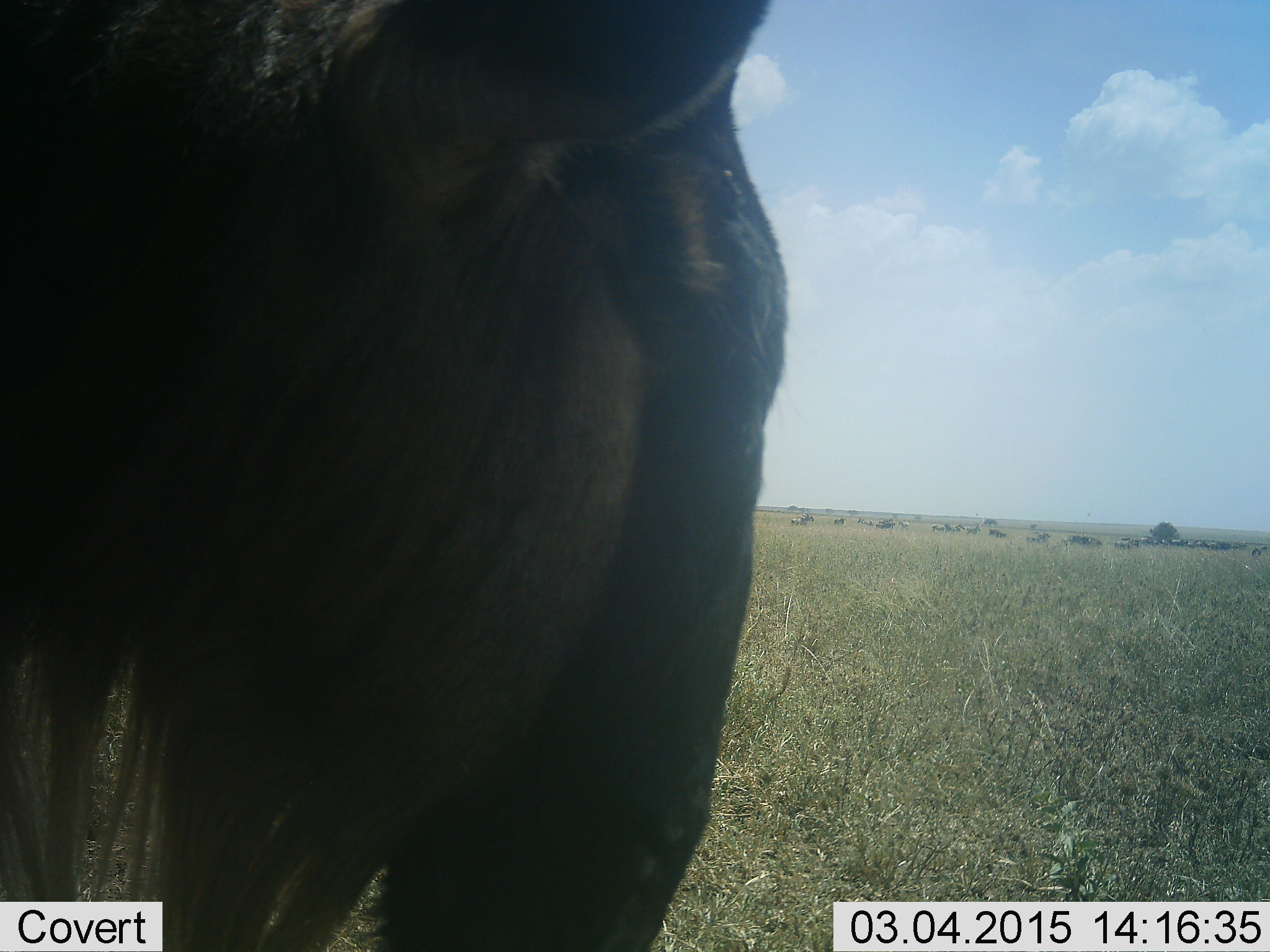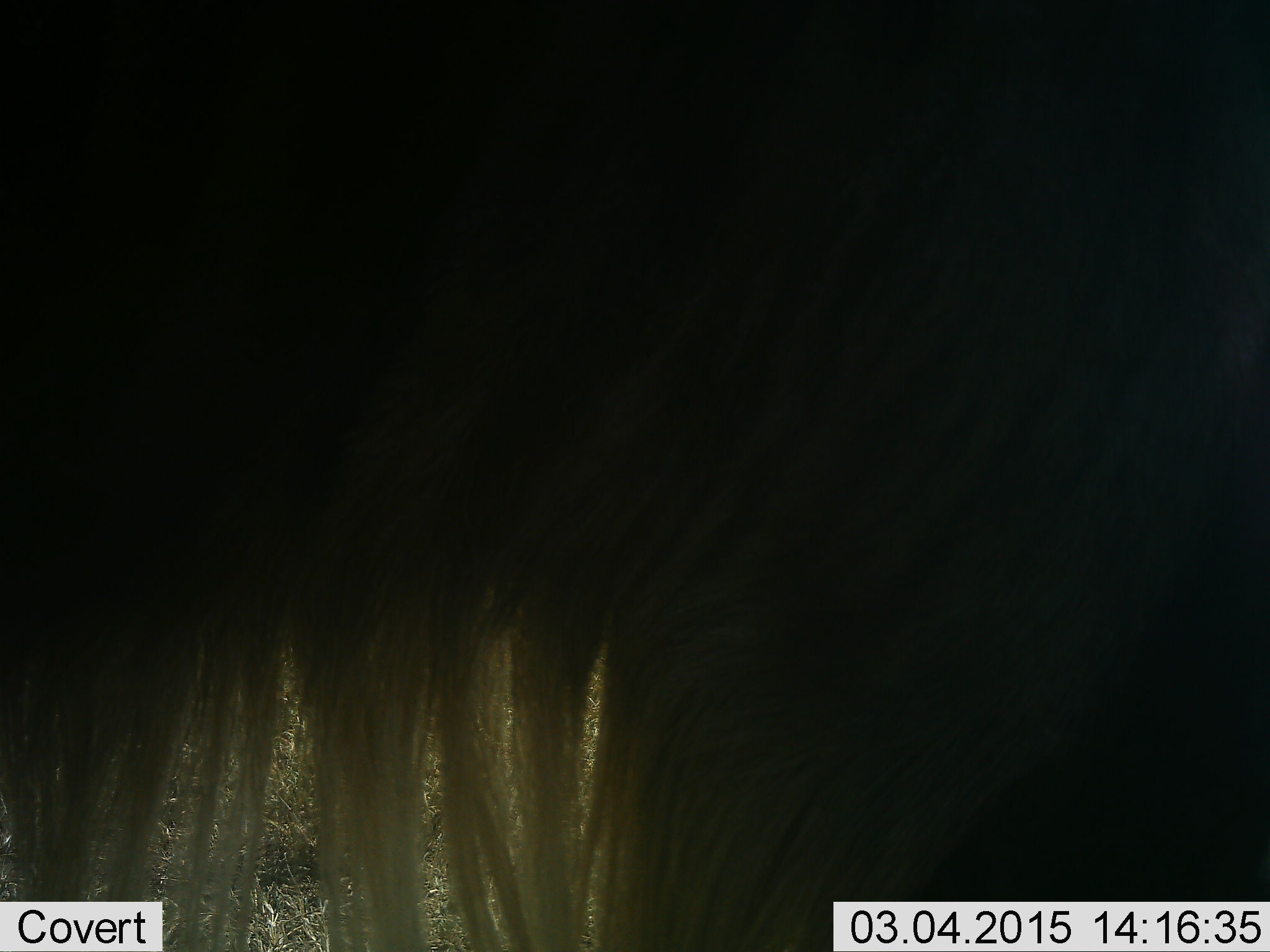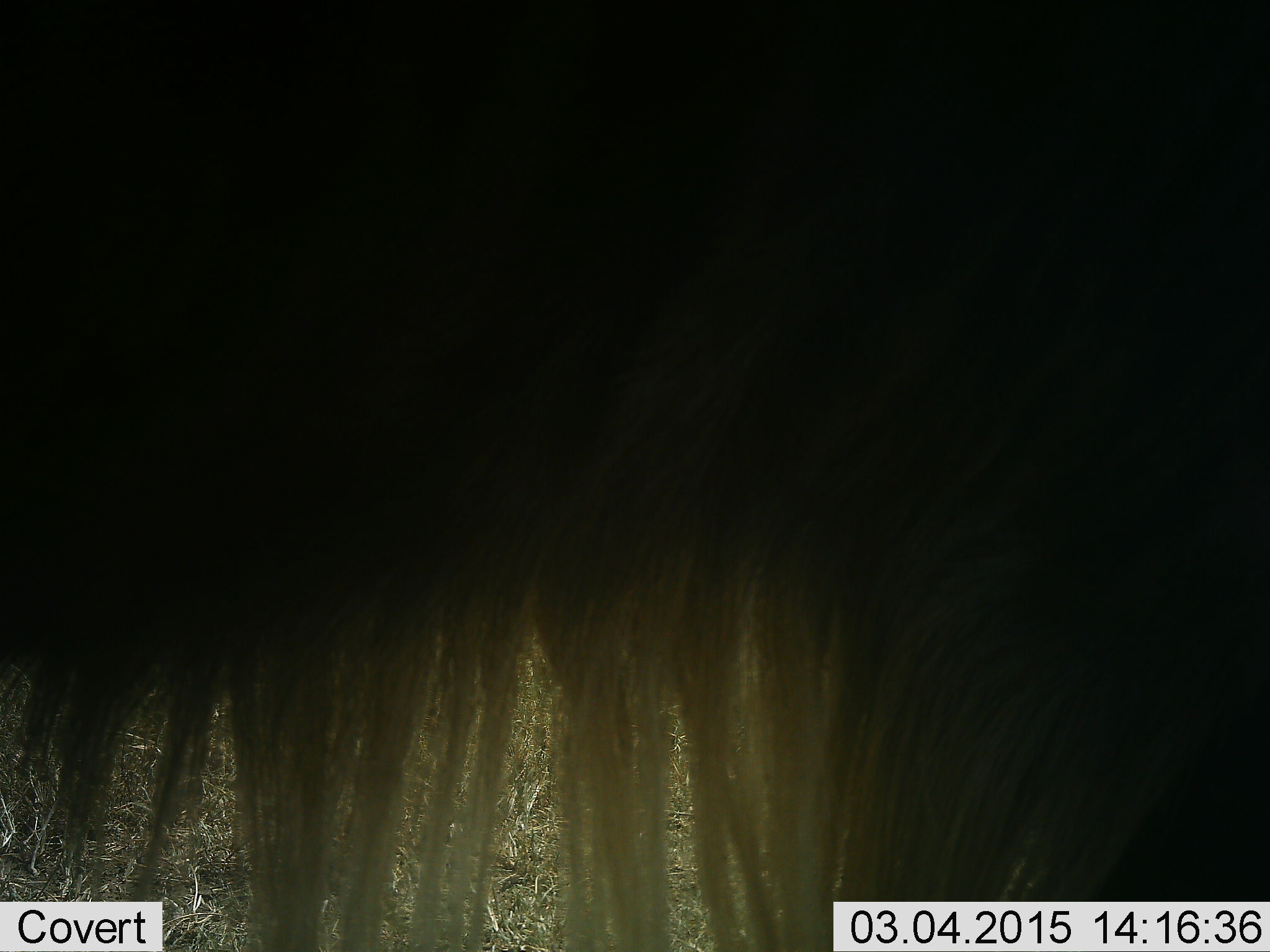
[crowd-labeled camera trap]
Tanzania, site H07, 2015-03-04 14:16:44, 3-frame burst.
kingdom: Animalia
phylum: Chordata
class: Mammalia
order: Artiodactyla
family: Bovidae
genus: Connochaetes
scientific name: Connochaetes taurinus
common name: blue wildebeest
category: wildebeest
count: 11-50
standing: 90%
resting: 0%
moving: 20%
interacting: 10%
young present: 0%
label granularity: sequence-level